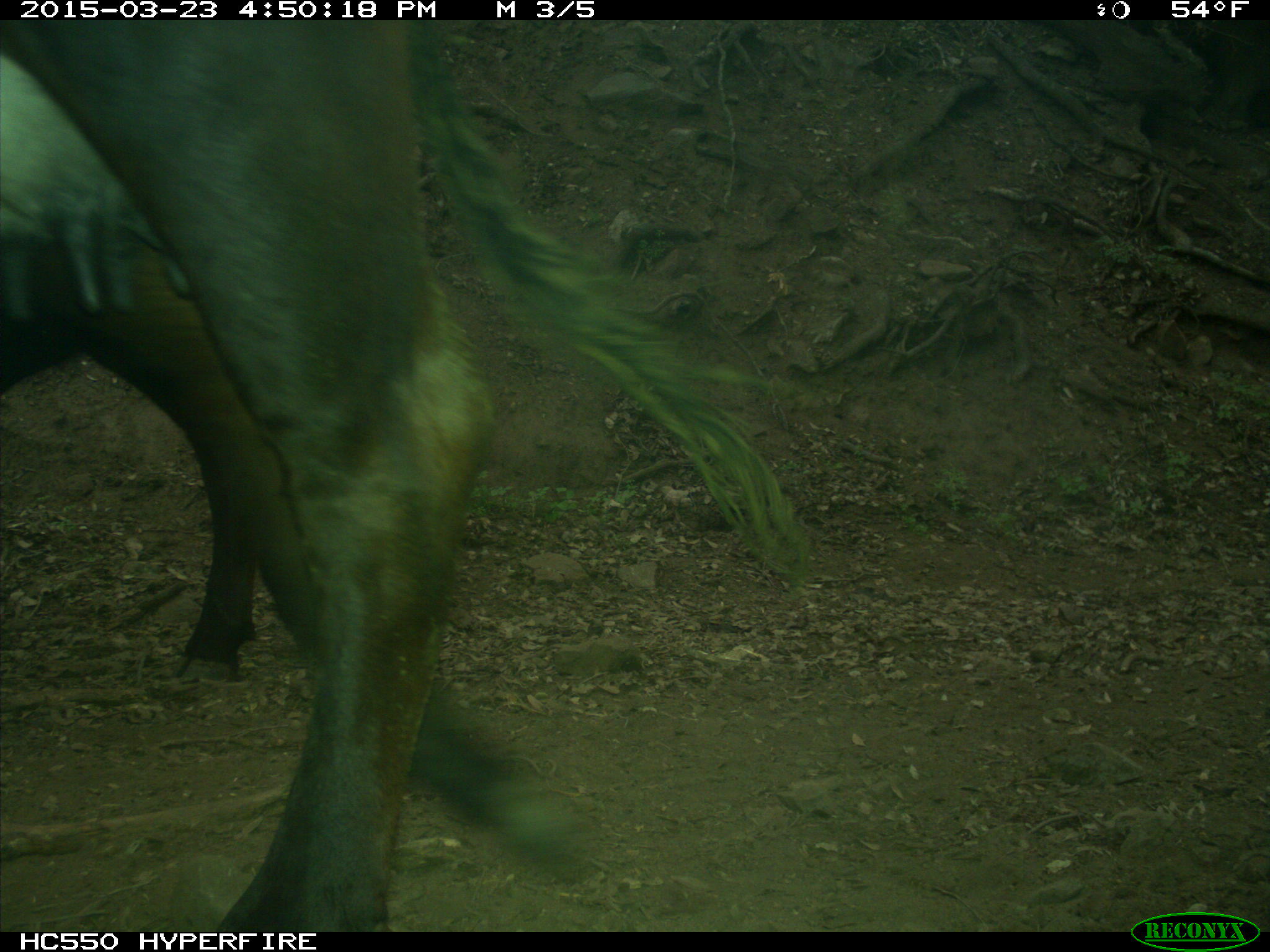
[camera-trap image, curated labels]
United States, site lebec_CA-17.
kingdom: Animalia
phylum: Chordata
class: Mammalia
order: Artiodactyla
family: Bovidae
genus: Bos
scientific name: Bos taurus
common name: domestic cow